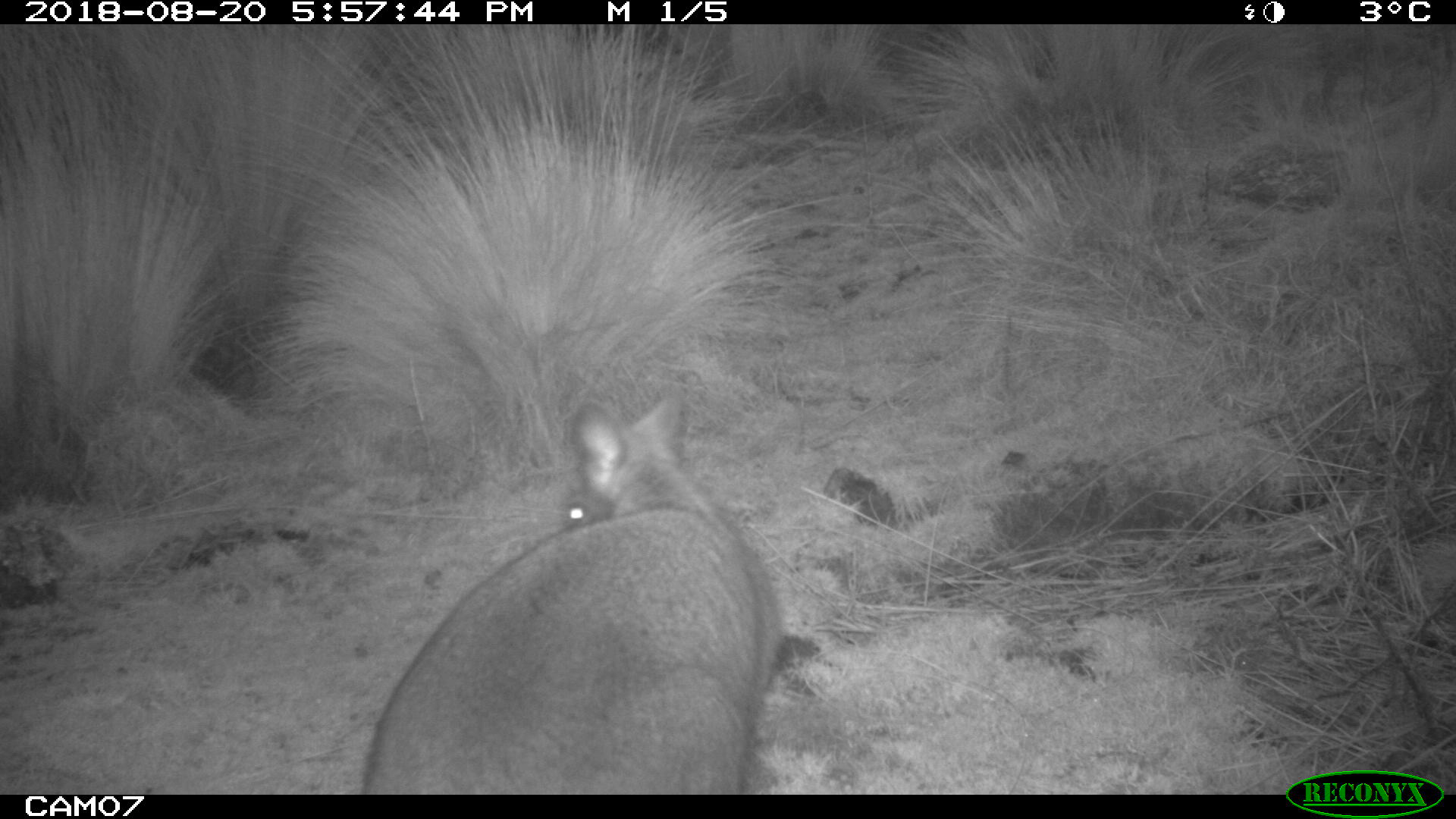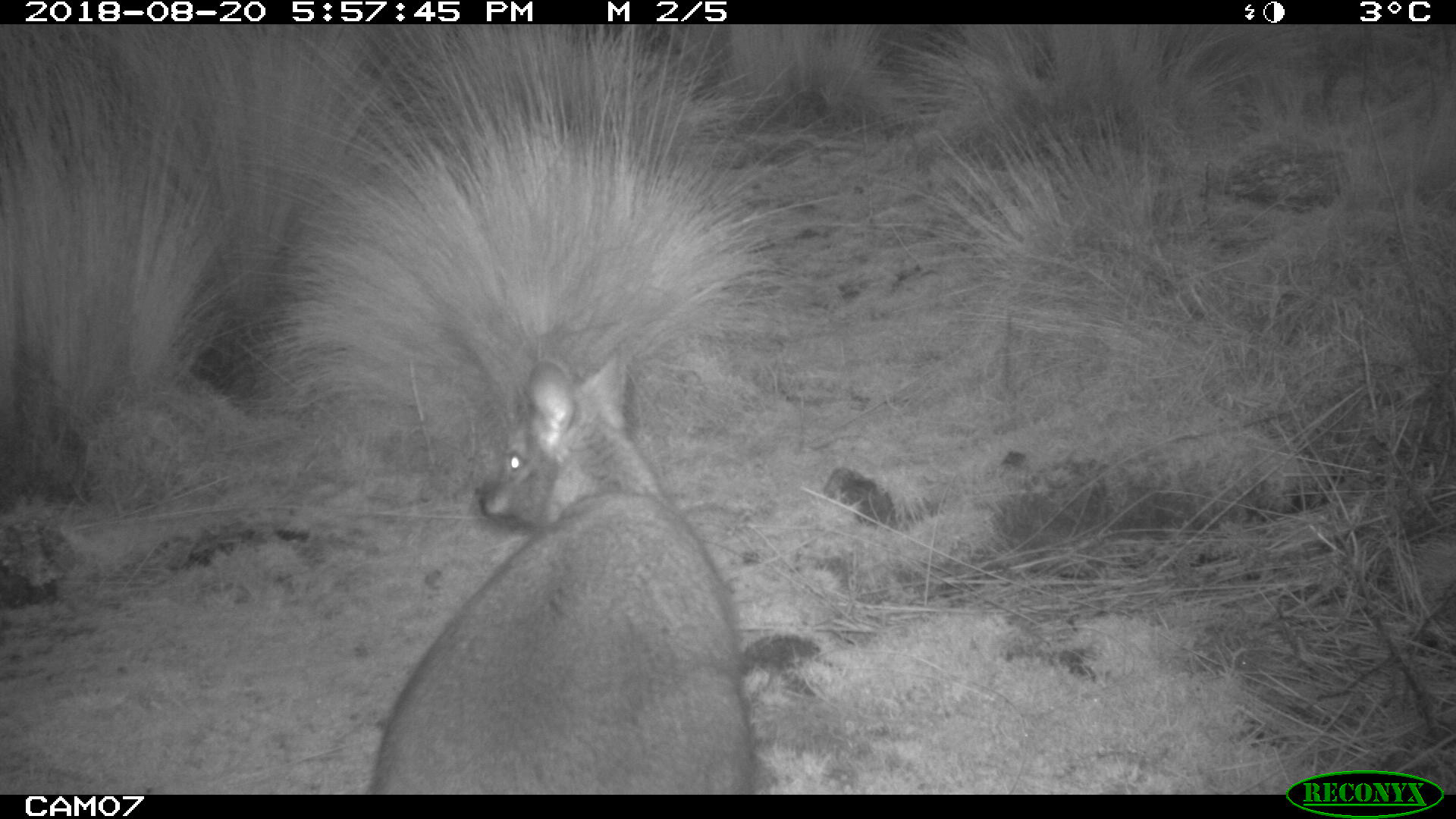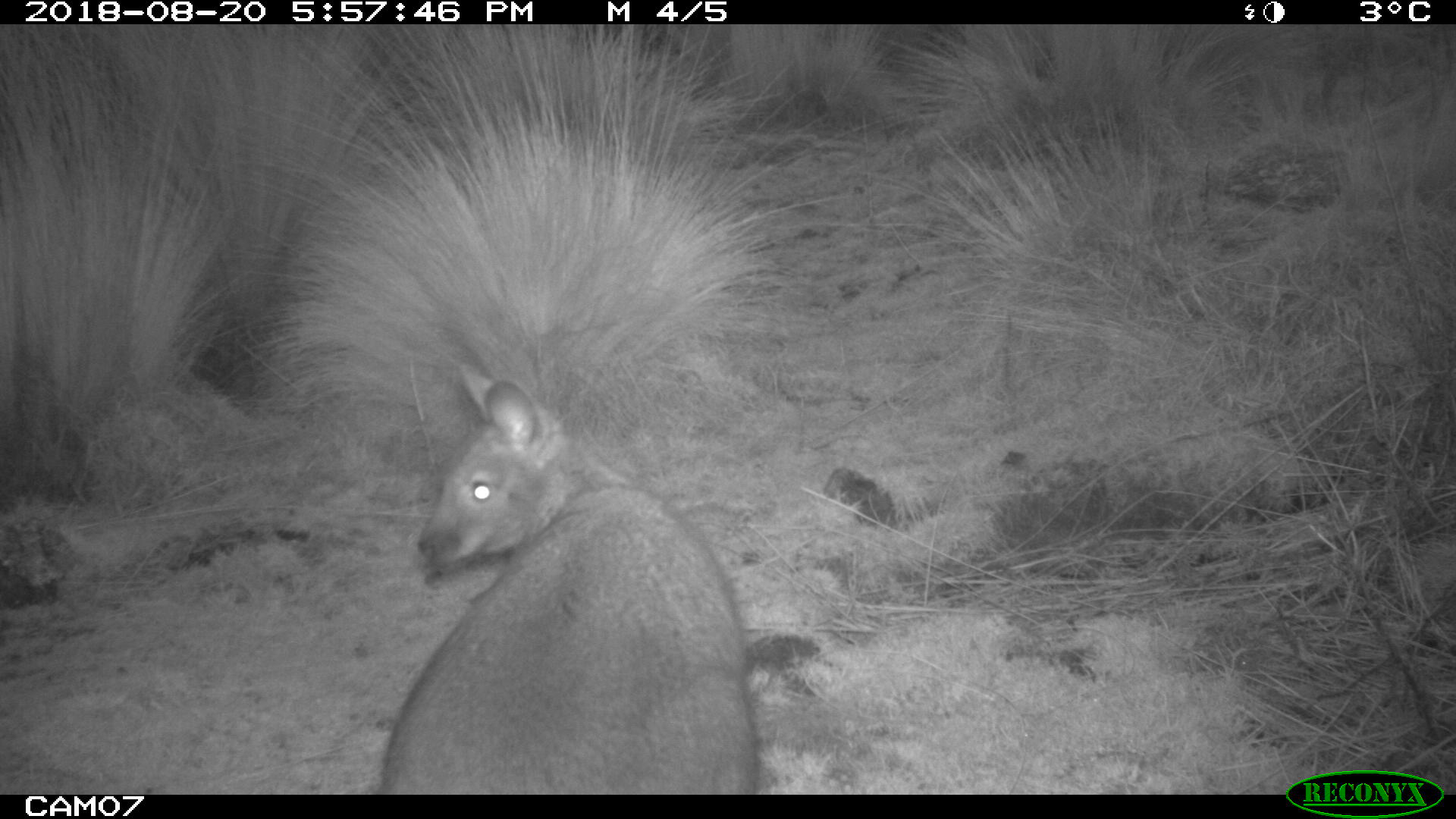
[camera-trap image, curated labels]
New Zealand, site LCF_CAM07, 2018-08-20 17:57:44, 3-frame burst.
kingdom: Animalia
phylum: Chordata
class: Mammalia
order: Diprotodontia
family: Macropodidae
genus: Notamacropus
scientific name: Notamacropus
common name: wallaby